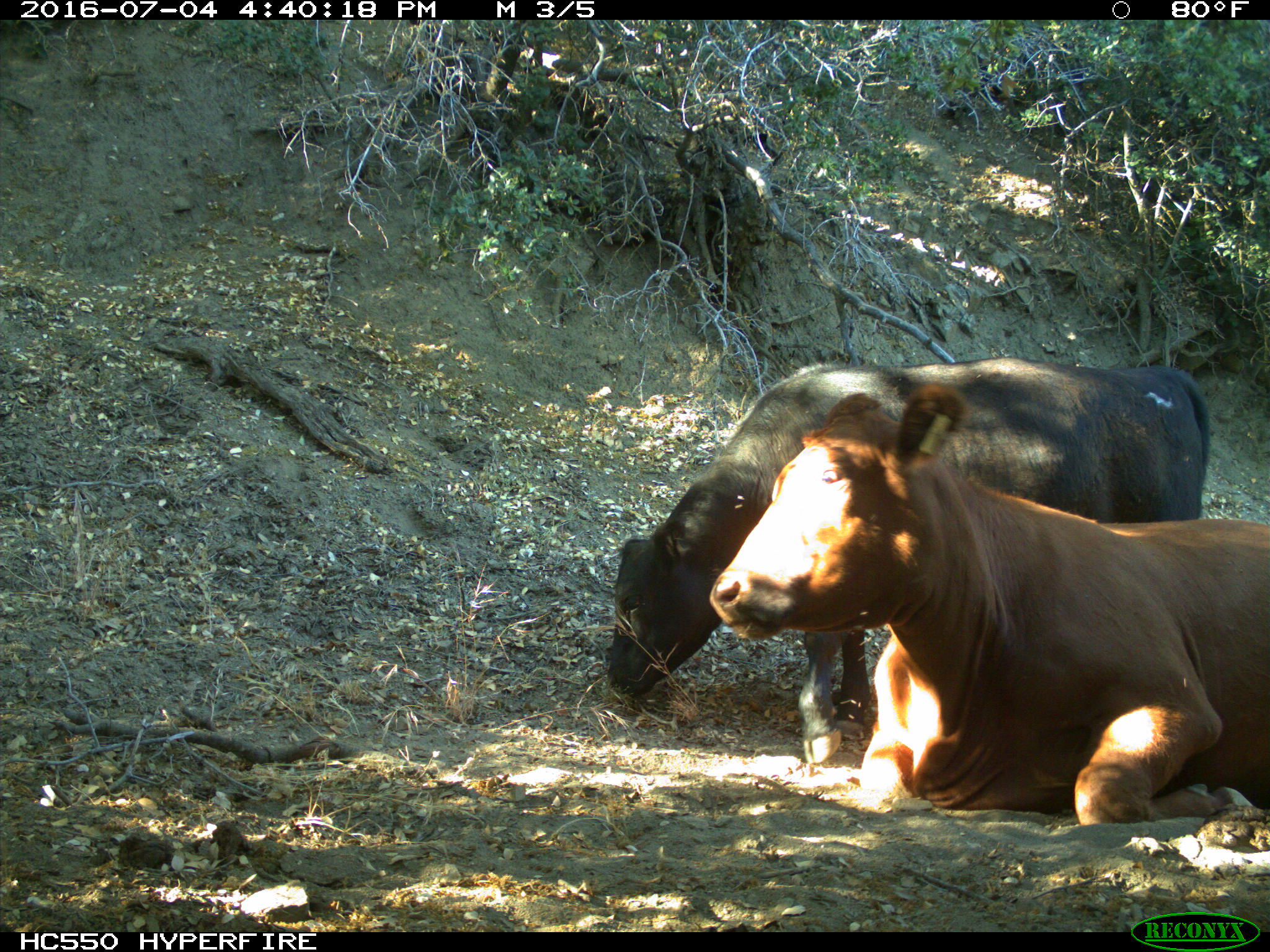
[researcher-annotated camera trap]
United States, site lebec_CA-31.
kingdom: Animalia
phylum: Chordata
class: Mammalia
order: Artiodactyla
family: Bovidae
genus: Bos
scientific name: Bos taurus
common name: domestic cow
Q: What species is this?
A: Bos taurus (domestic cow).